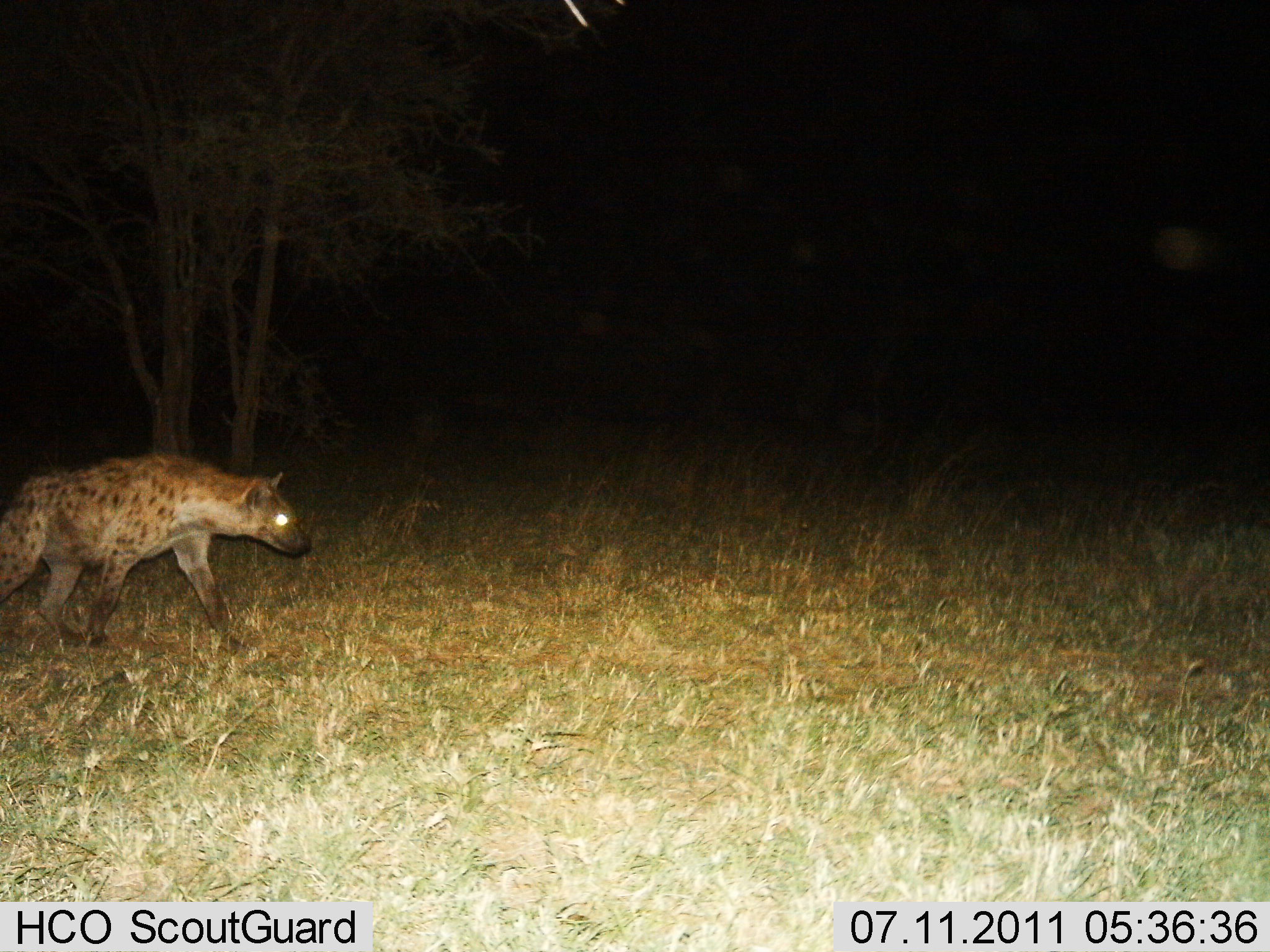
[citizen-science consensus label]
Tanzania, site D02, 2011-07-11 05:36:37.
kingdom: Animalia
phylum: Chordata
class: Mammalia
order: Carnivora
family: Hyaenidae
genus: Crocuta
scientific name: Crocuta crocuta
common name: spotted hyena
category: hyenaspotted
Hyenaspotted (spotted hyena) (Crocuta crocuta), count 1. Behavior (volunteer vote fractions): standing 8%, resting 0%, moving 92%, interacting 0%. Young present (vote fraction): 0%. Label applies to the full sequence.